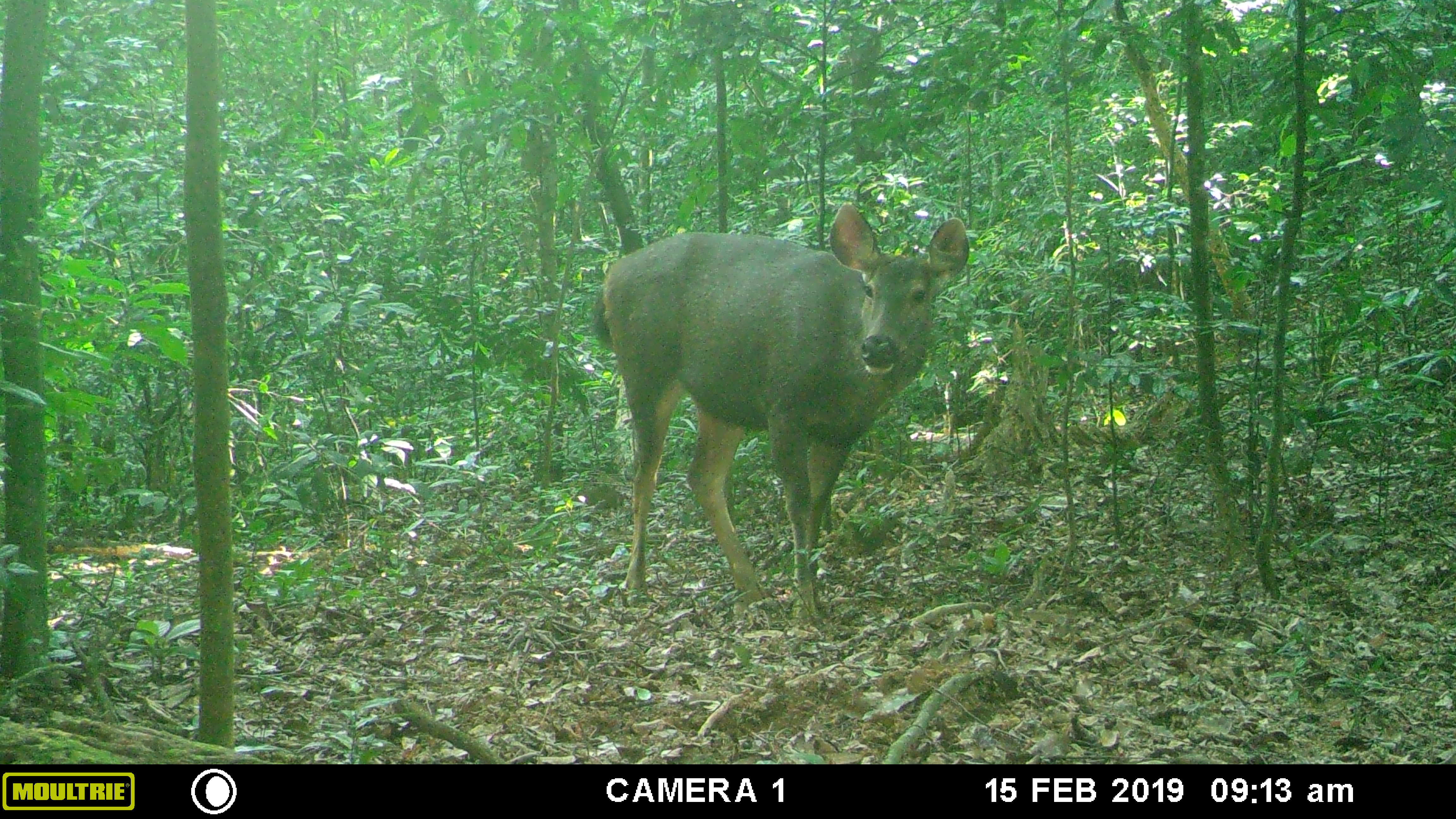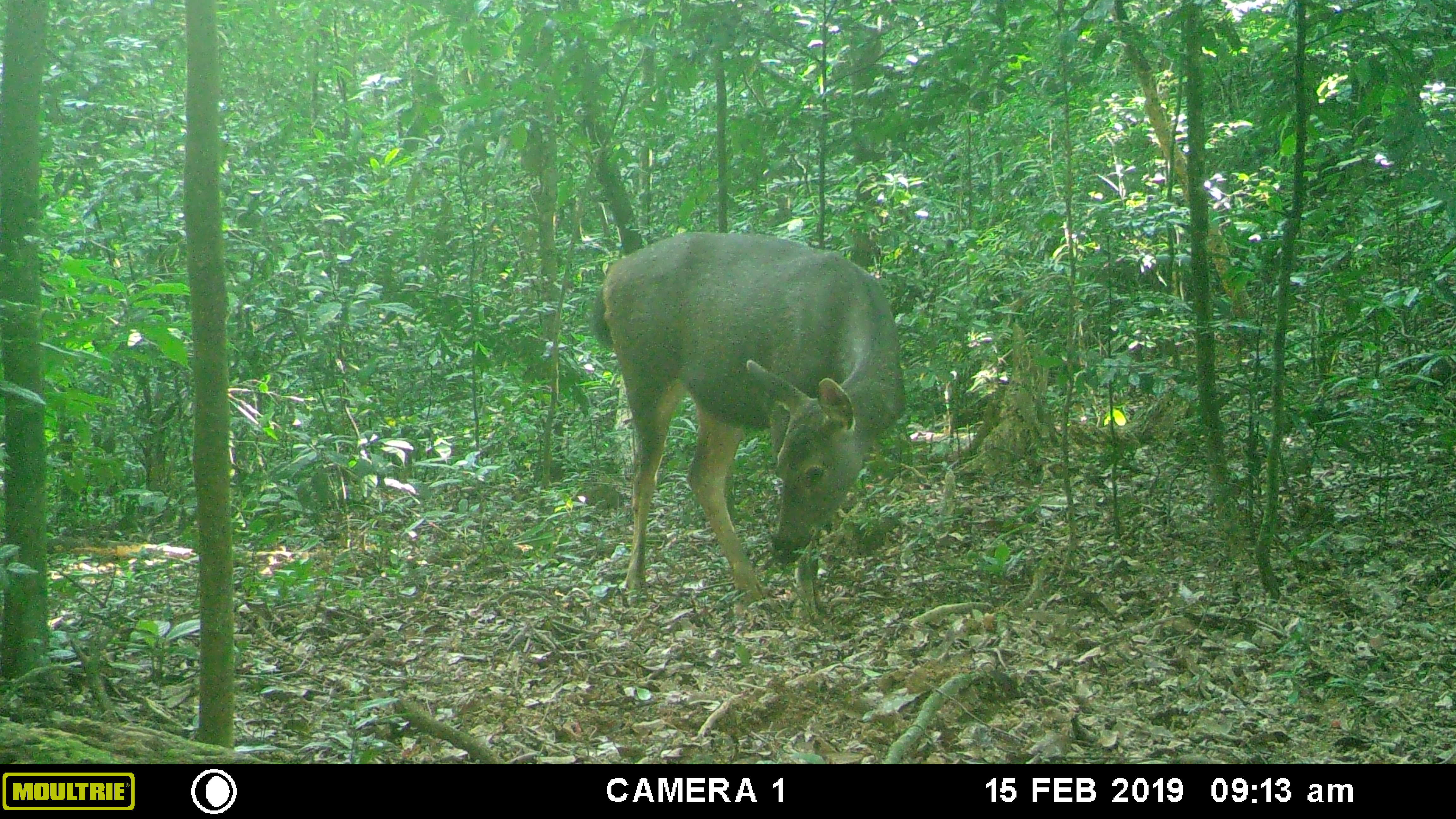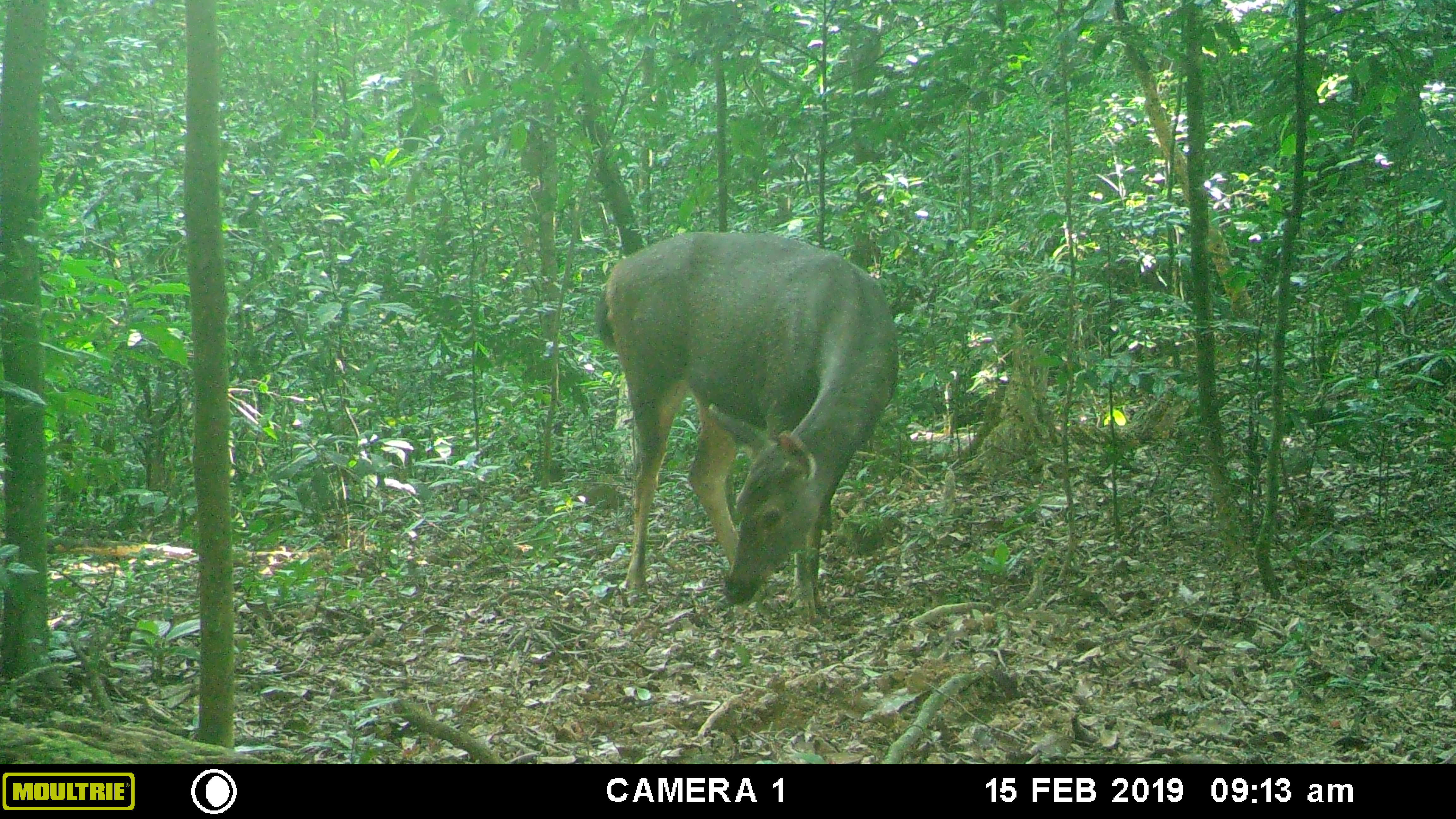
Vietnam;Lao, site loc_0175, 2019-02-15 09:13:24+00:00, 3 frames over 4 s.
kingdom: Animalia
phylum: Chordata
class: Mammalia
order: Artiodactyla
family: Cervidae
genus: Rusa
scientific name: Rusa unicolor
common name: sambar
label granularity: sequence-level